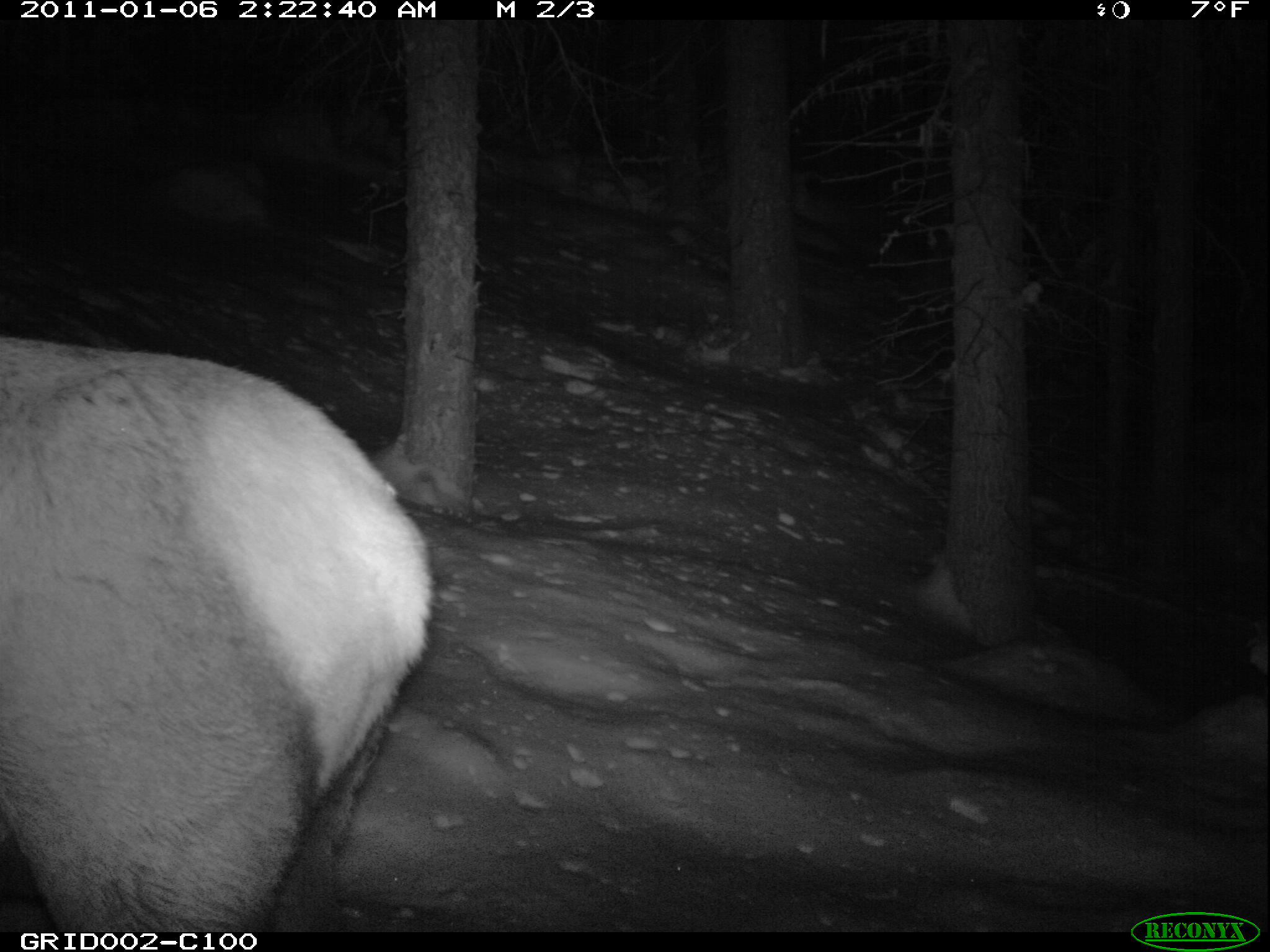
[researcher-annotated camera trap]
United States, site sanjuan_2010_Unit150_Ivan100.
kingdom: Animalia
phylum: Chordata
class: Mammalia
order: Artiodactyla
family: Cervidae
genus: Cervus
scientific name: Cervus elaphus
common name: red deer